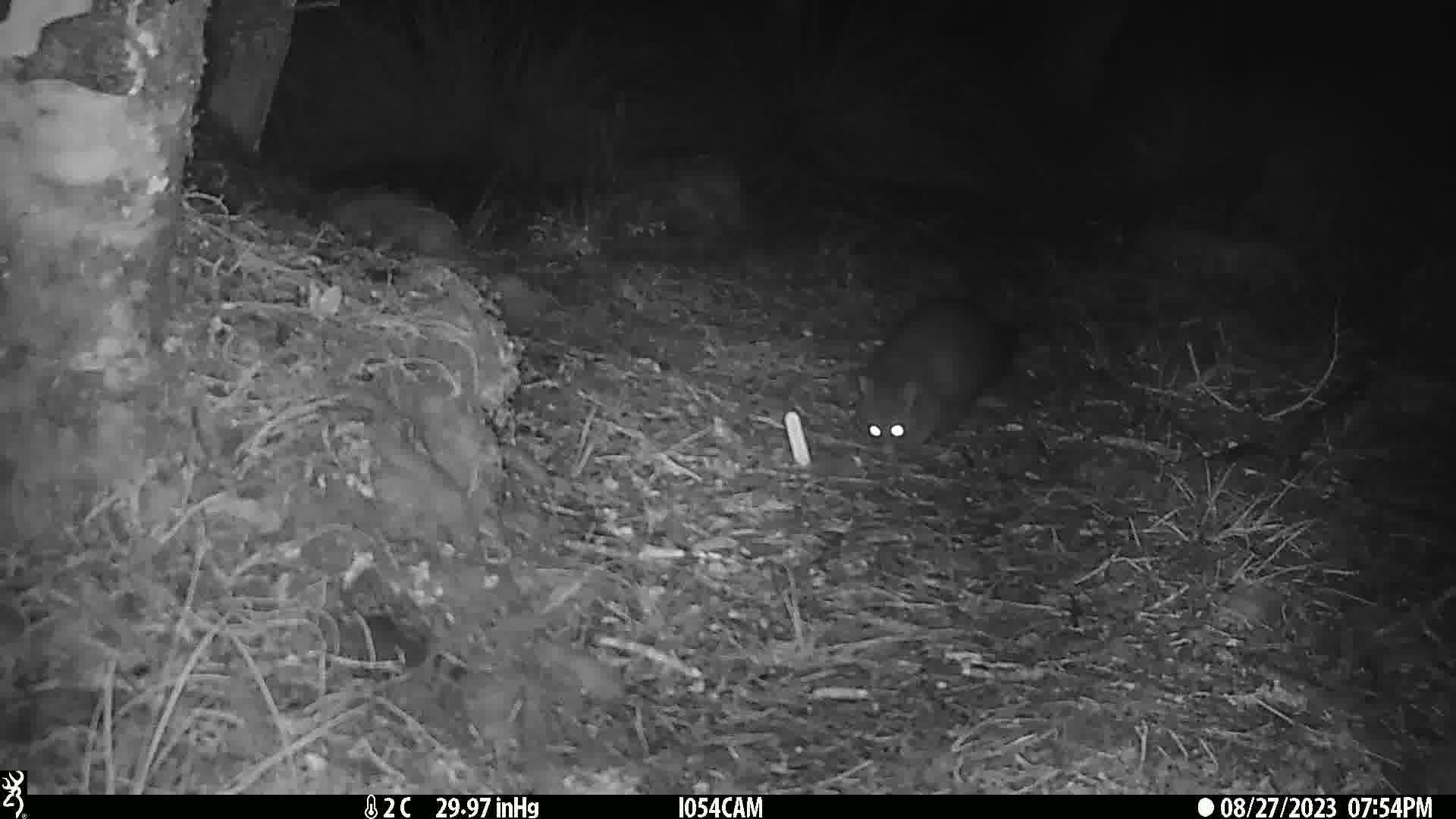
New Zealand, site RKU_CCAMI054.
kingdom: Animalia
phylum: Chordata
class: Mammalia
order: Diprotodontia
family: Phalangeridae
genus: Trichosurus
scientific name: Trichosurus vulpecula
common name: common brushtail possum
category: possum